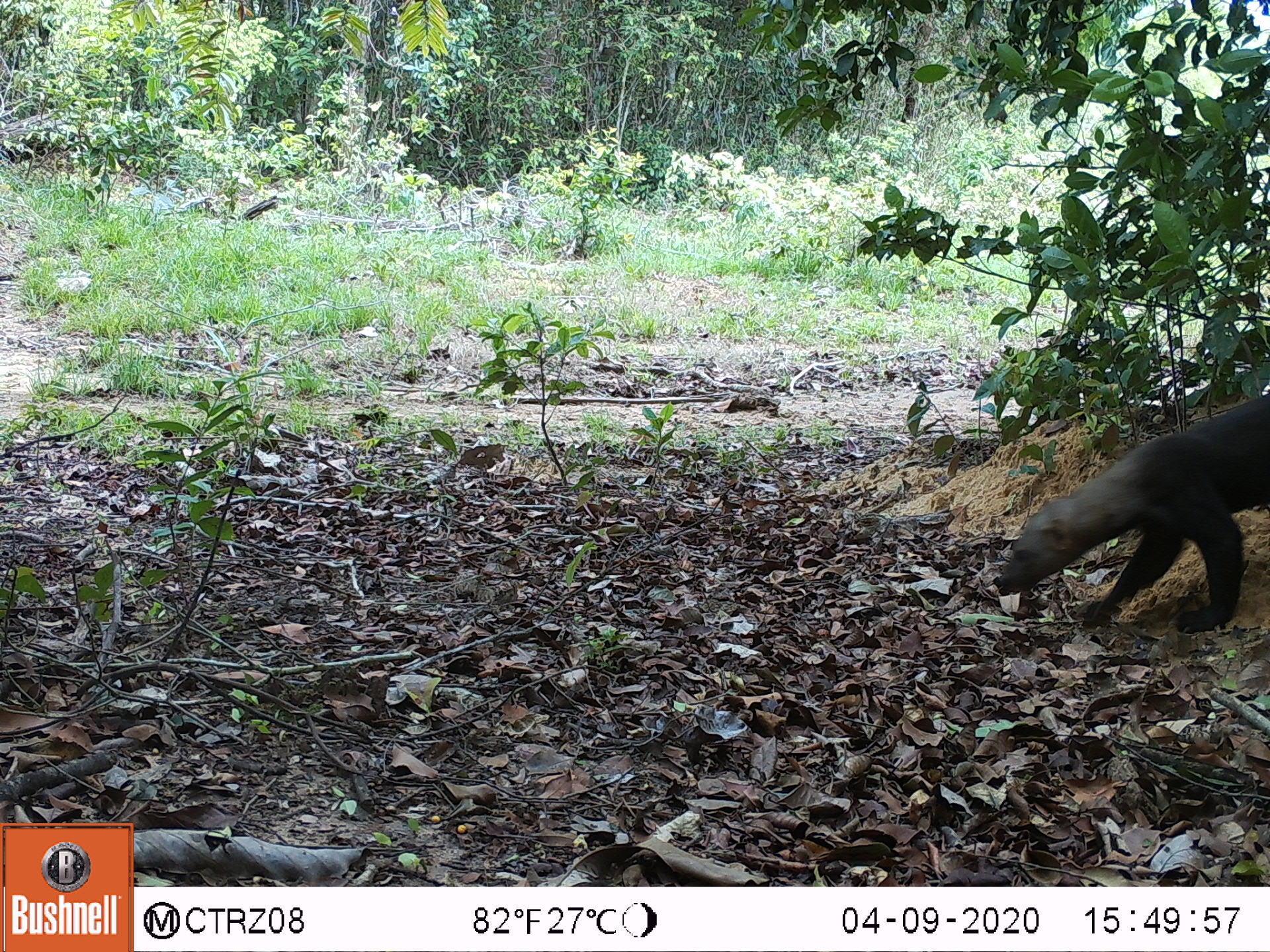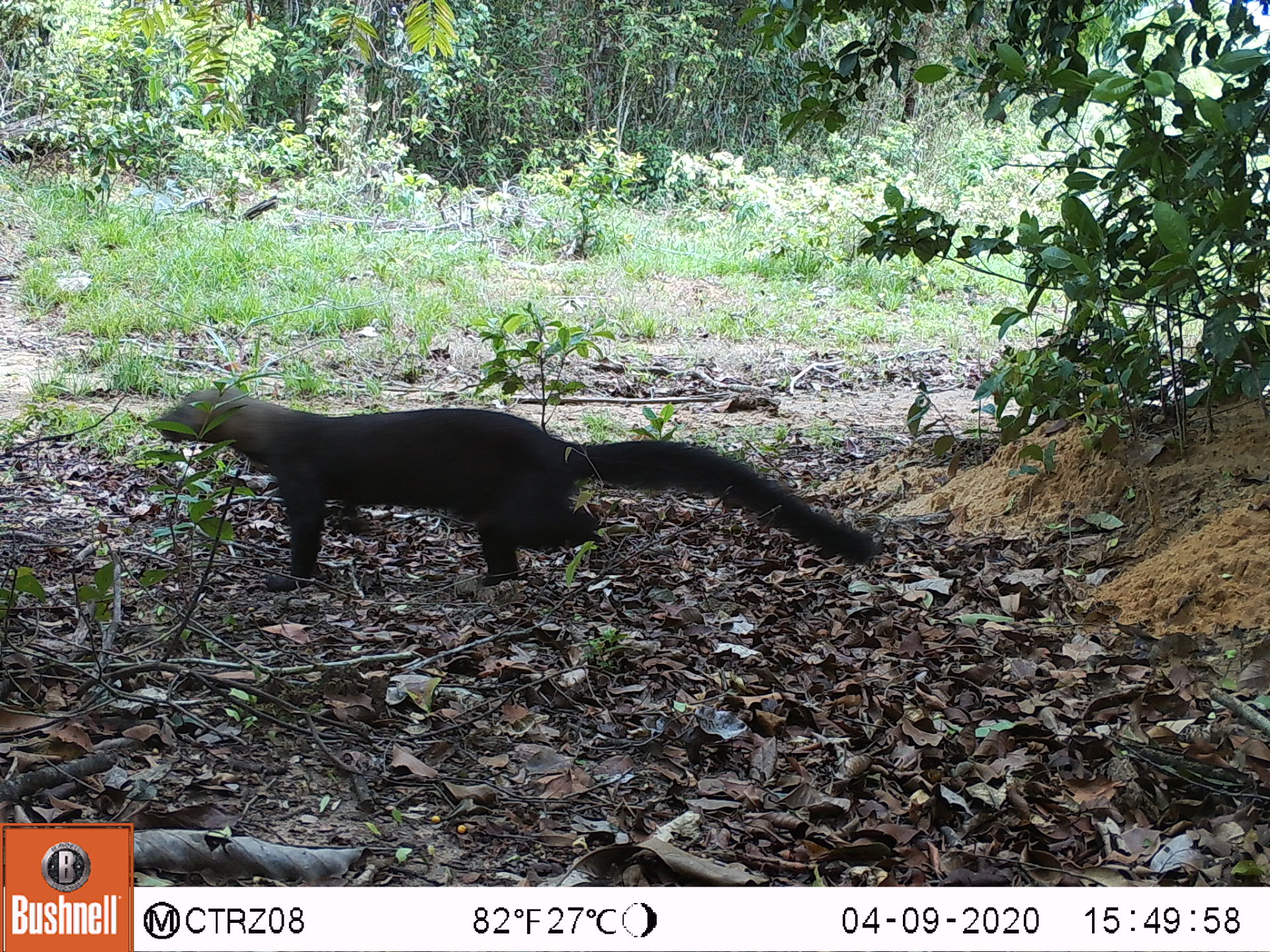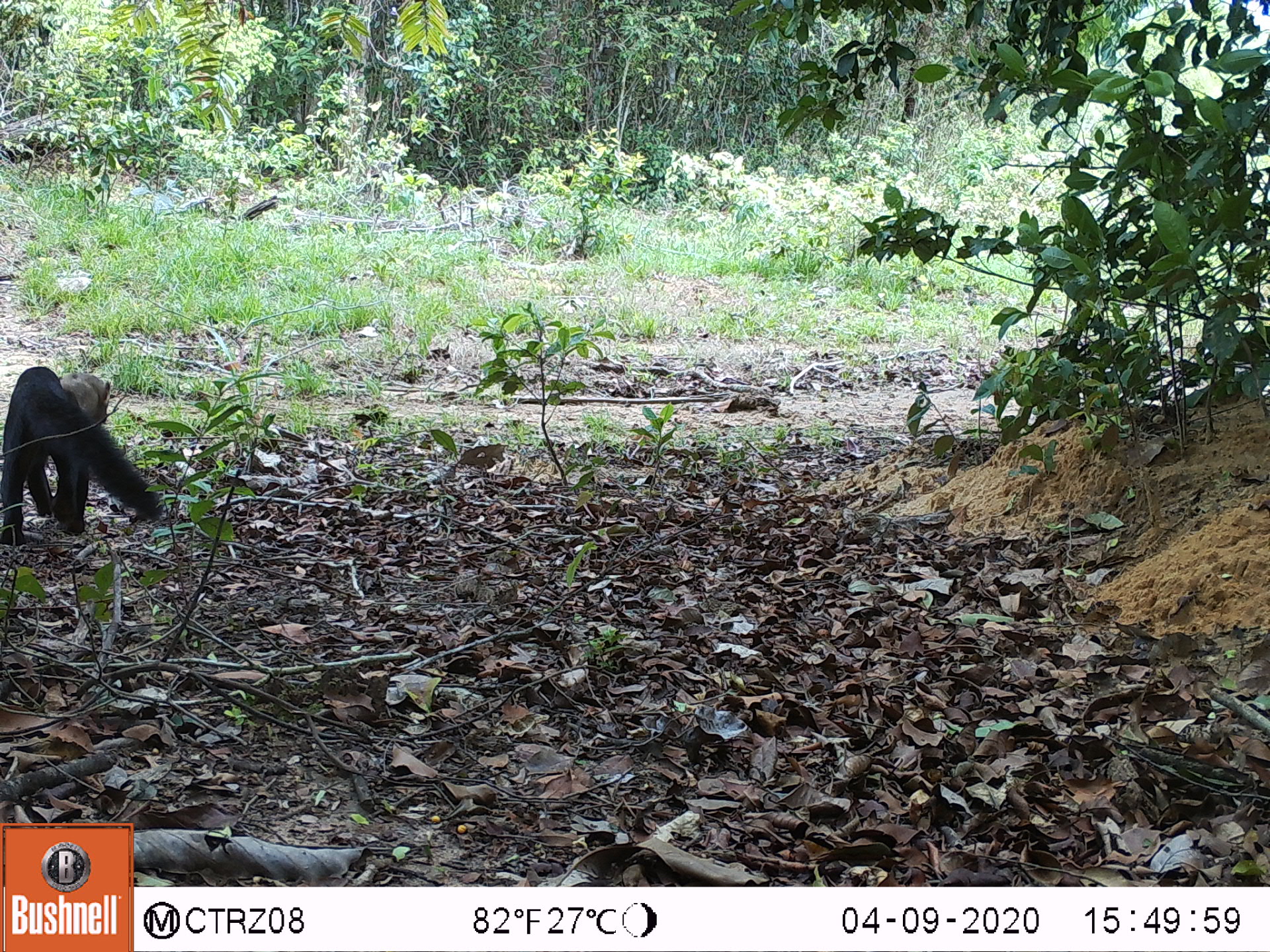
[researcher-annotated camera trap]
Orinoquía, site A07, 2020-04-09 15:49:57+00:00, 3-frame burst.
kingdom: Animalia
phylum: Chordata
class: Mammalia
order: Carnivora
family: Mustelidae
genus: Eira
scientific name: Eira barbara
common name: tayra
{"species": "tayra (Eira barbara)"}